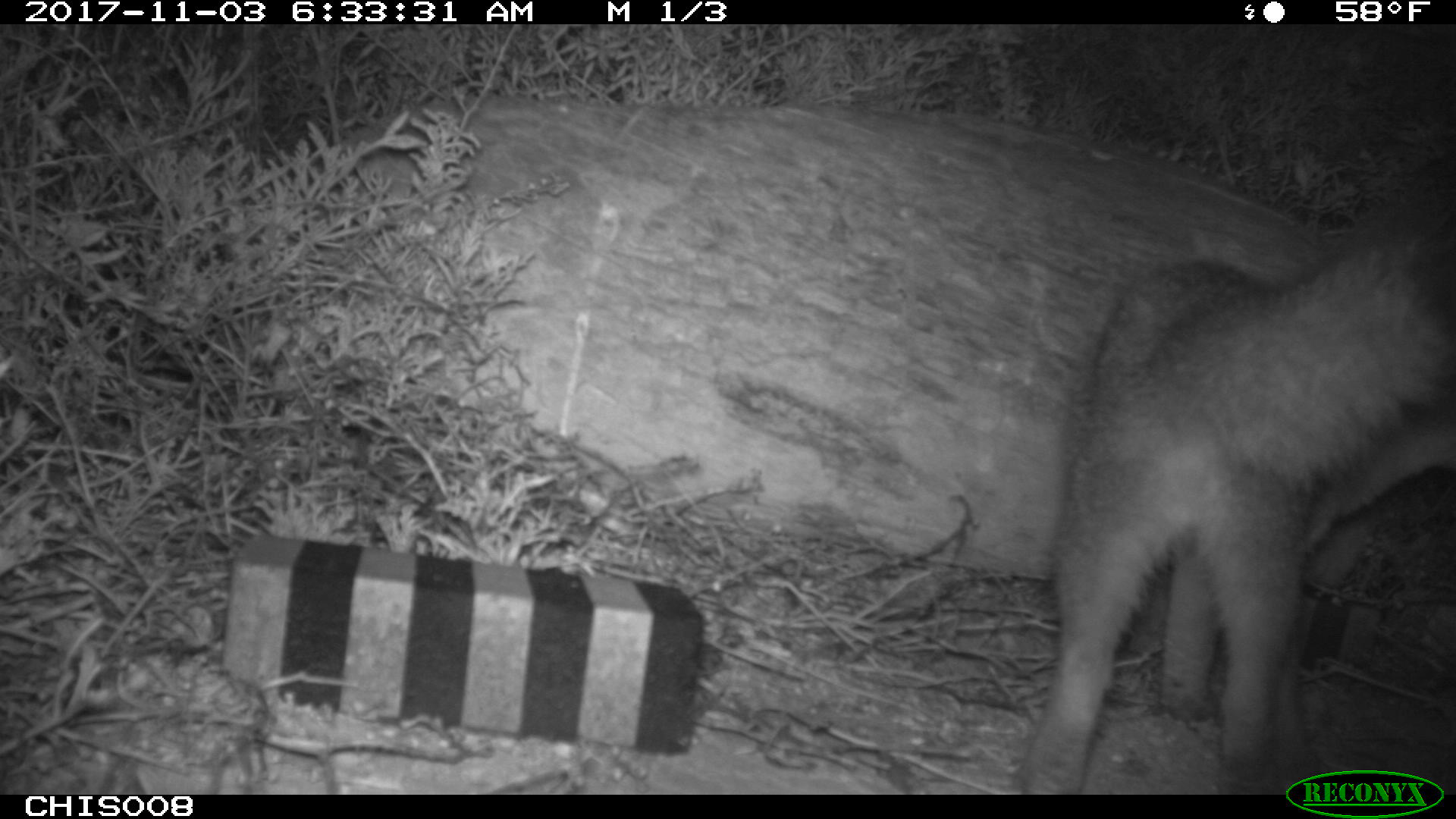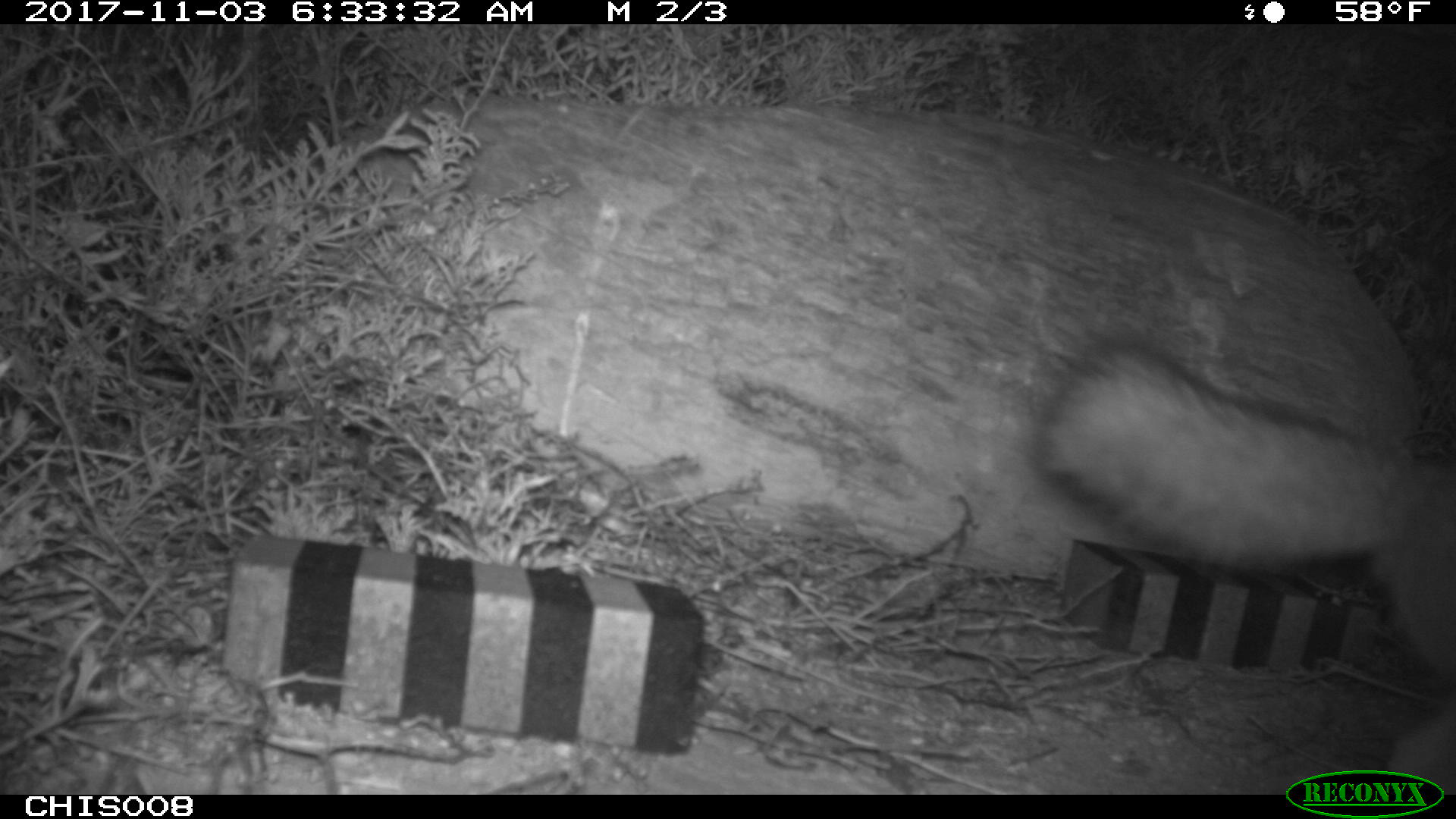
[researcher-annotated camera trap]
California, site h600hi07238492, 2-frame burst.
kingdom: Animalia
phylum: Chordata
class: Mammalia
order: Carnivora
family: Canidae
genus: Urocyon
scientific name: Urocyon littoralis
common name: island fox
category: fox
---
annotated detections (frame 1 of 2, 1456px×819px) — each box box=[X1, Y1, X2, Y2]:
fox: box=[1030, 222, 1455, 793]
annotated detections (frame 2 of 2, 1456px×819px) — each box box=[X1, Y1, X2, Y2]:
fox: box=[1027, 331, 1455, 795]